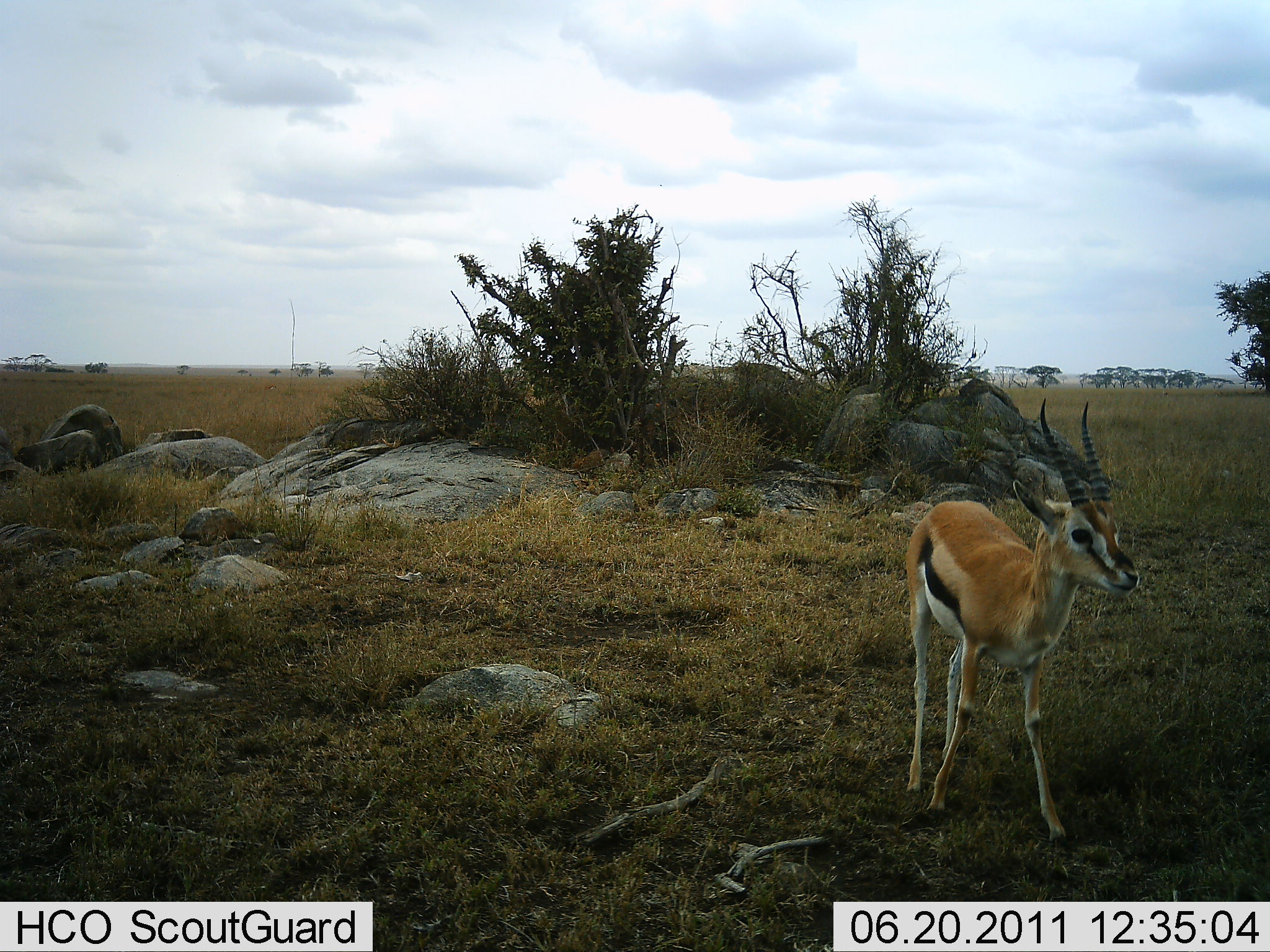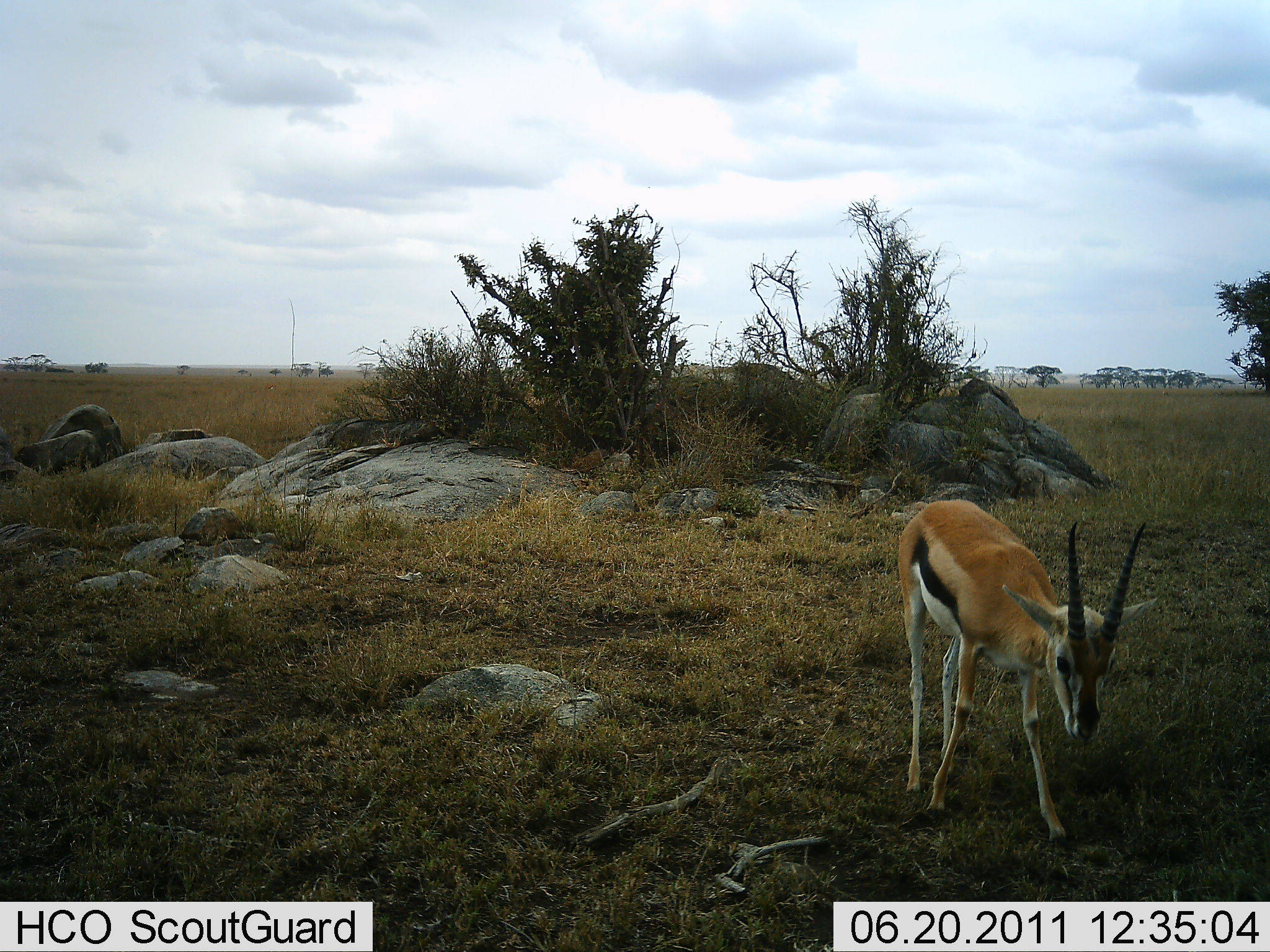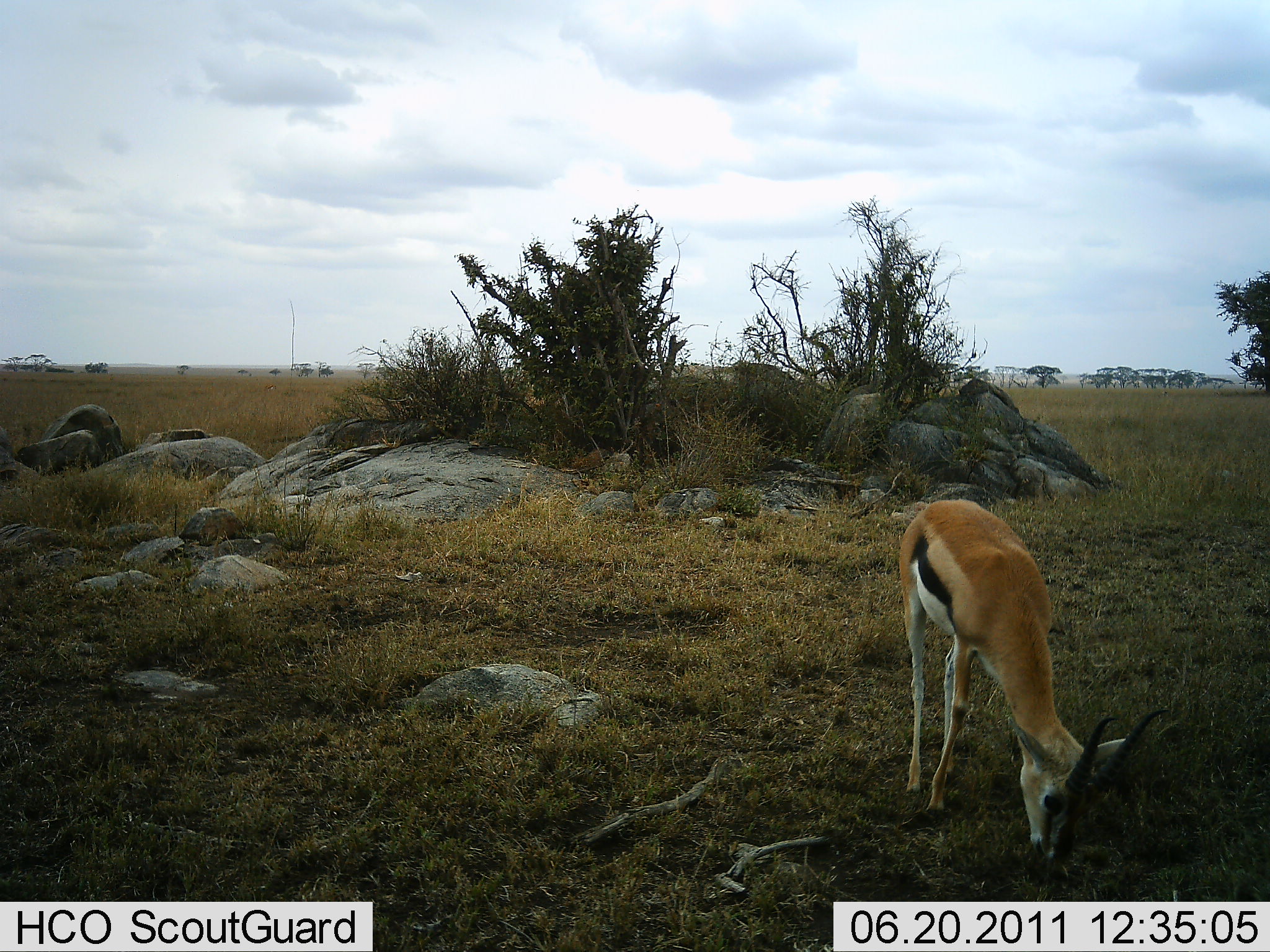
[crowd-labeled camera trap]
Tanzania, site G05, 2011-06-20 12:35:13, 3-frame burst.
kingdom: Animalia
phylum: Chordata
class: Mammalia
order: Artiodactyla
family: Bovidae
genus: Eudorcas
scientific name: Eudorcas thomsonii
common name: thomson's gazelle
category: gazellethomsons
Gazellethomsons (thomson's gazelle) (Eudorcas thomsonii), count 1. Behavior (volunteer vote fractions): standing 18%, resting 0%, moving 0%, interacting 0%. Young present (vote fraction): 0%. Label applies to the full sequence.